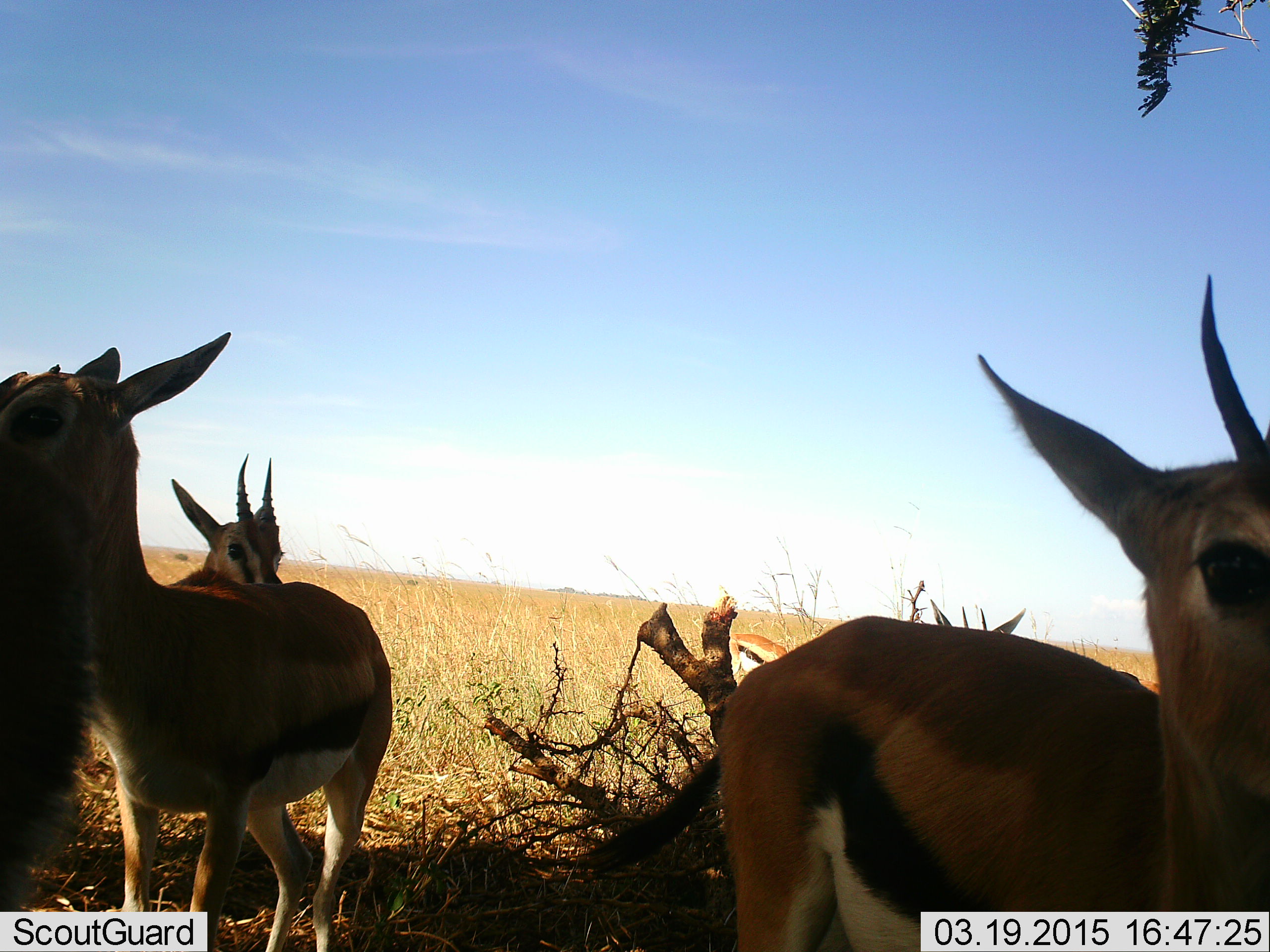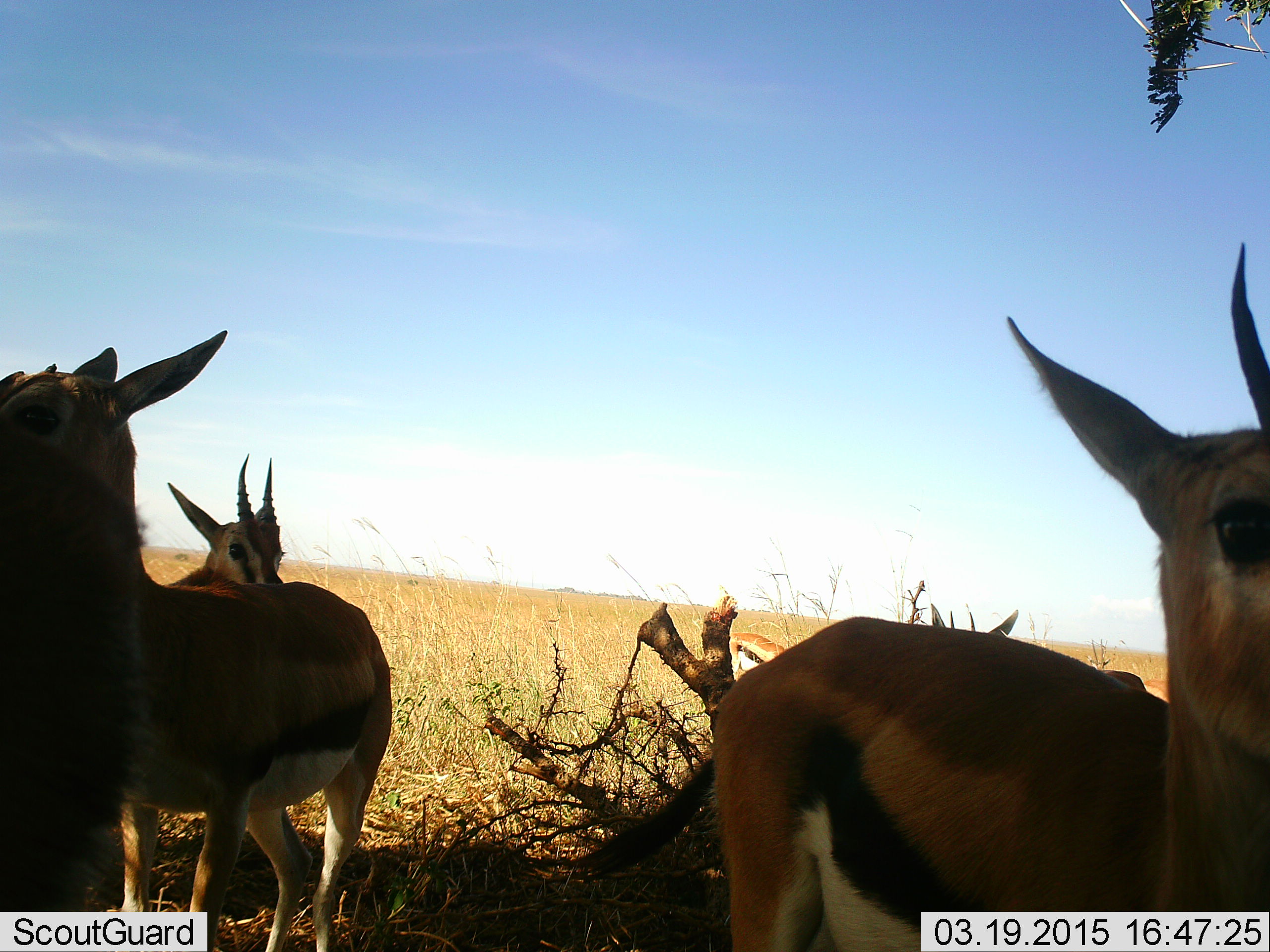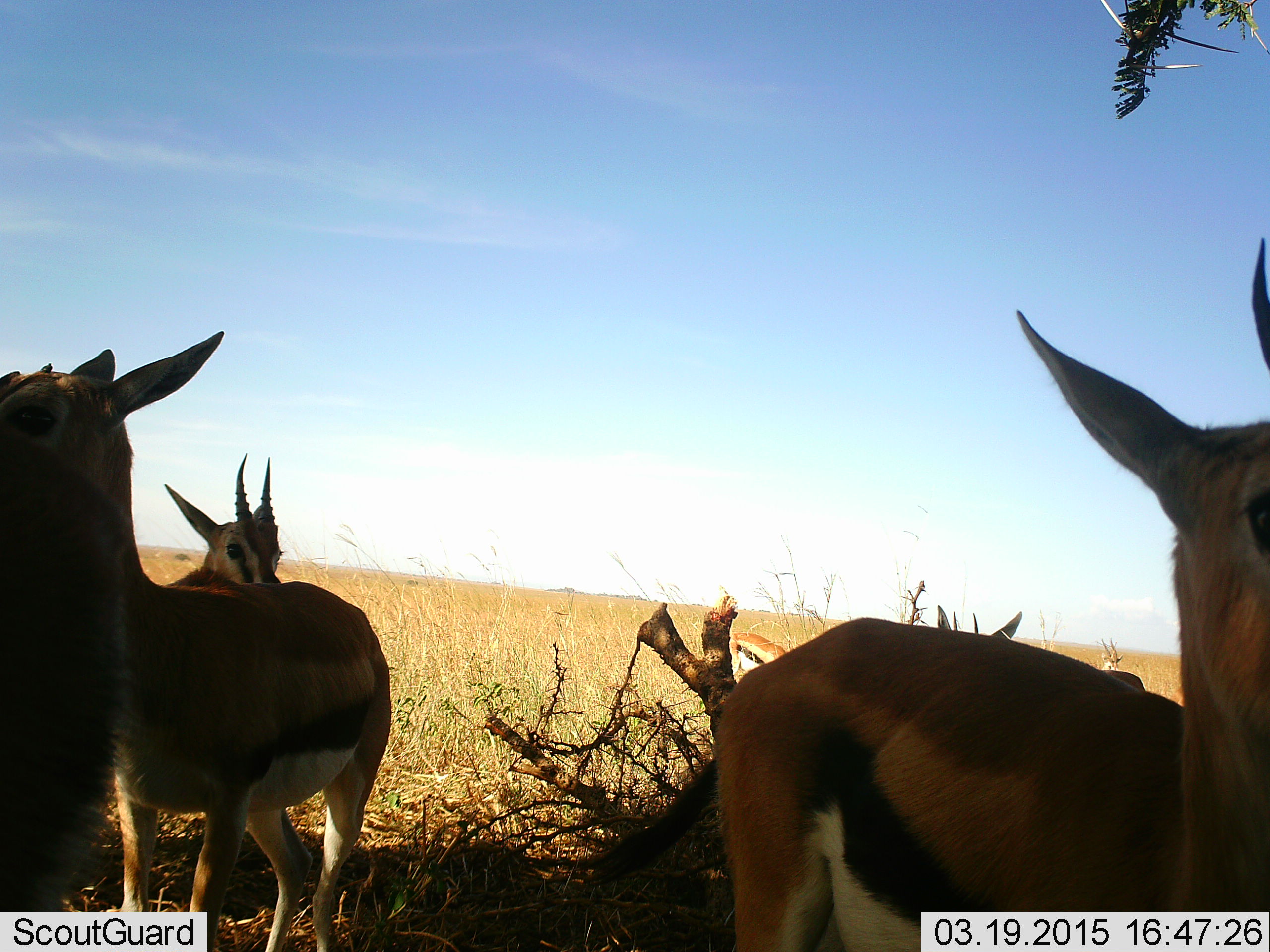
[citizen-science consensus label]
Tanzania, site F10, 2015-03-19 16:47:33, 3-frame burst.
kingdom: Animalia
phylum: Chordata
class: Mammalia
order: Artiodactyla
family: Bovidae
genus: Eudorcas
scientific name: Eudorcas thomsonii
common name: thomson's gazelle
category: gazellethomsons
Gazellethomsons (thomson's gazelle) (Eudorcas thomsonii), count 4. Behavior (volunteer vote fractions): standing 90%, resting 0%, moving 0%, interacting 20%. Young present (vote fraction): 0%. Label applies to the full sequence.